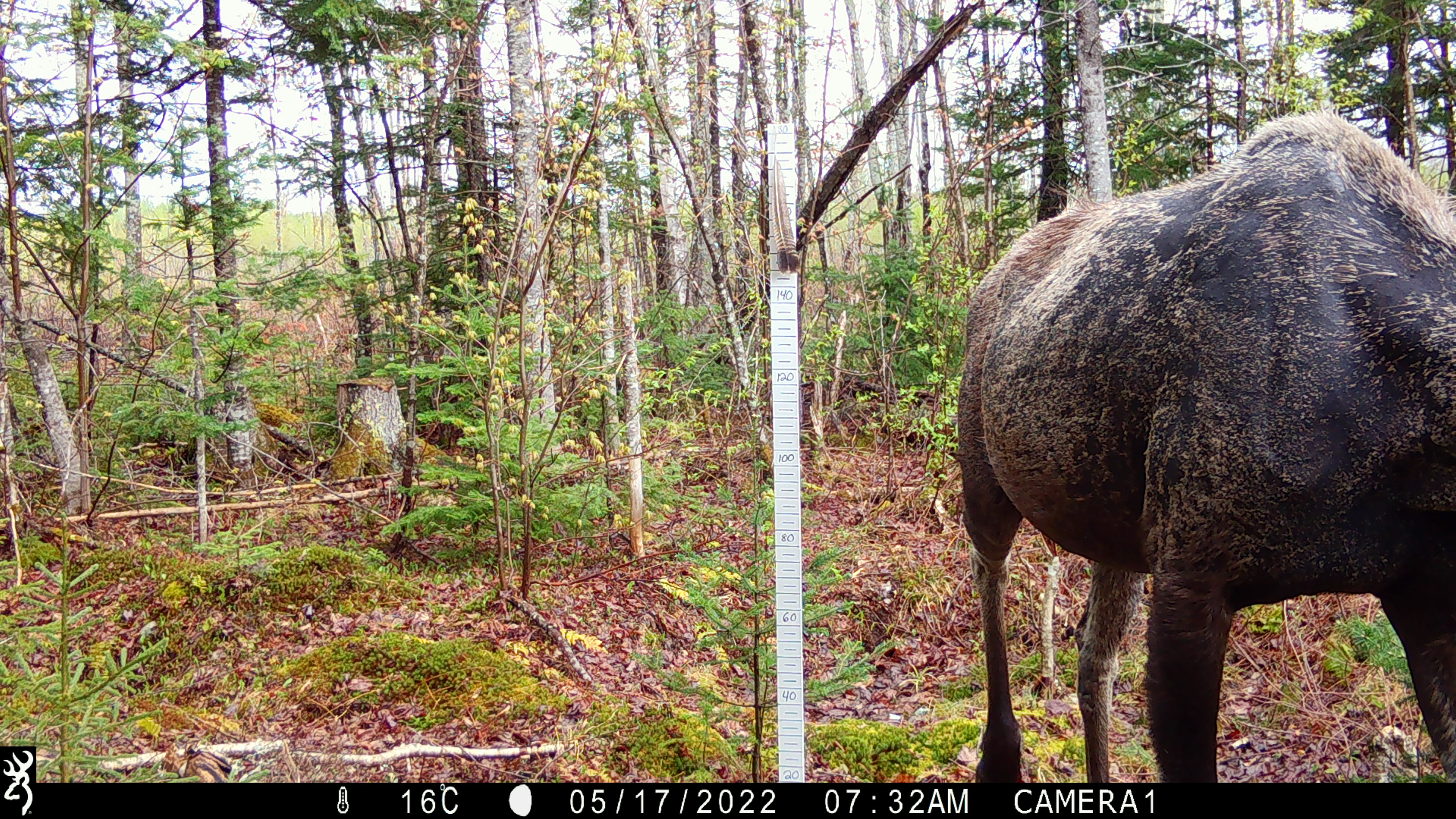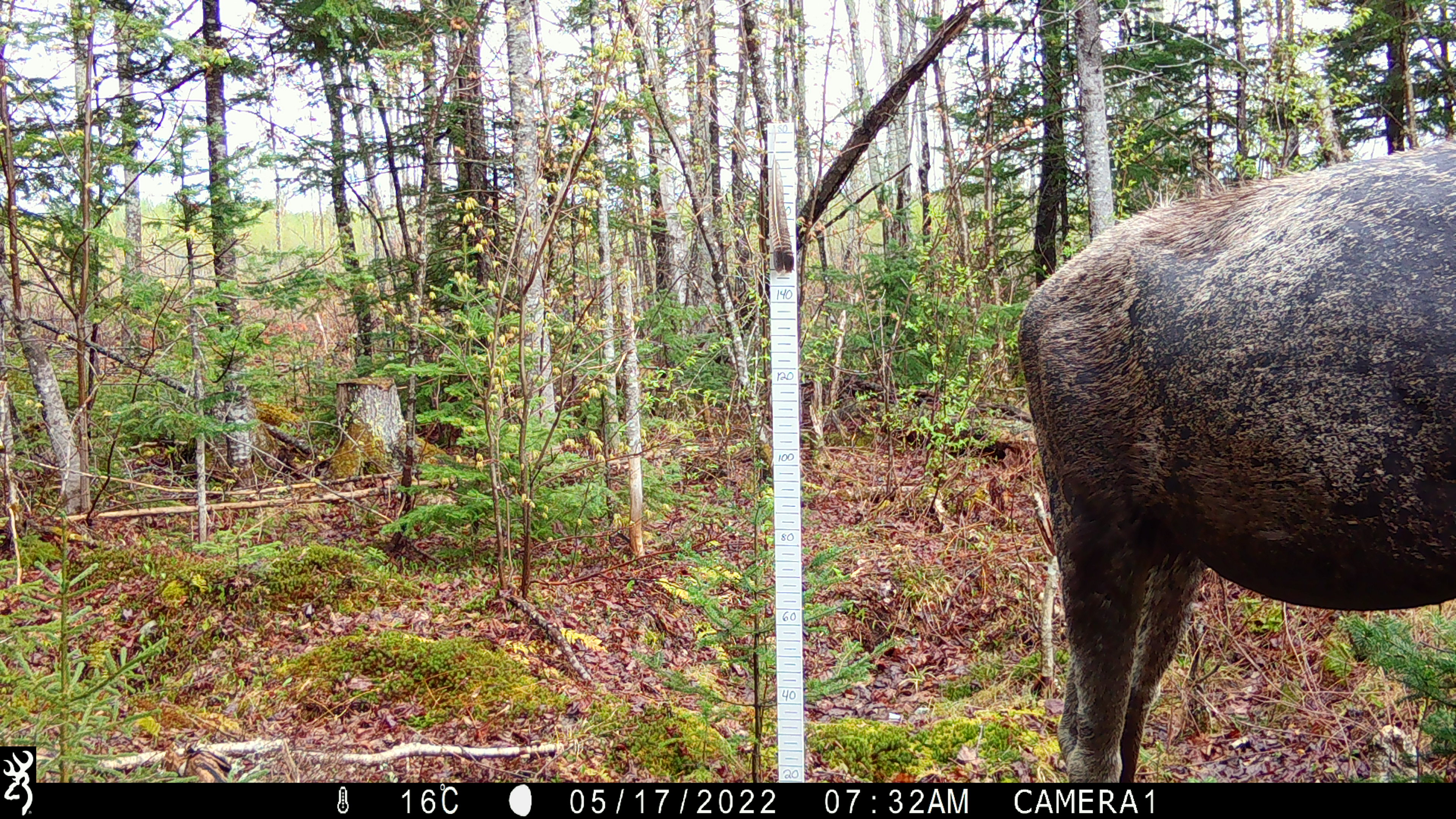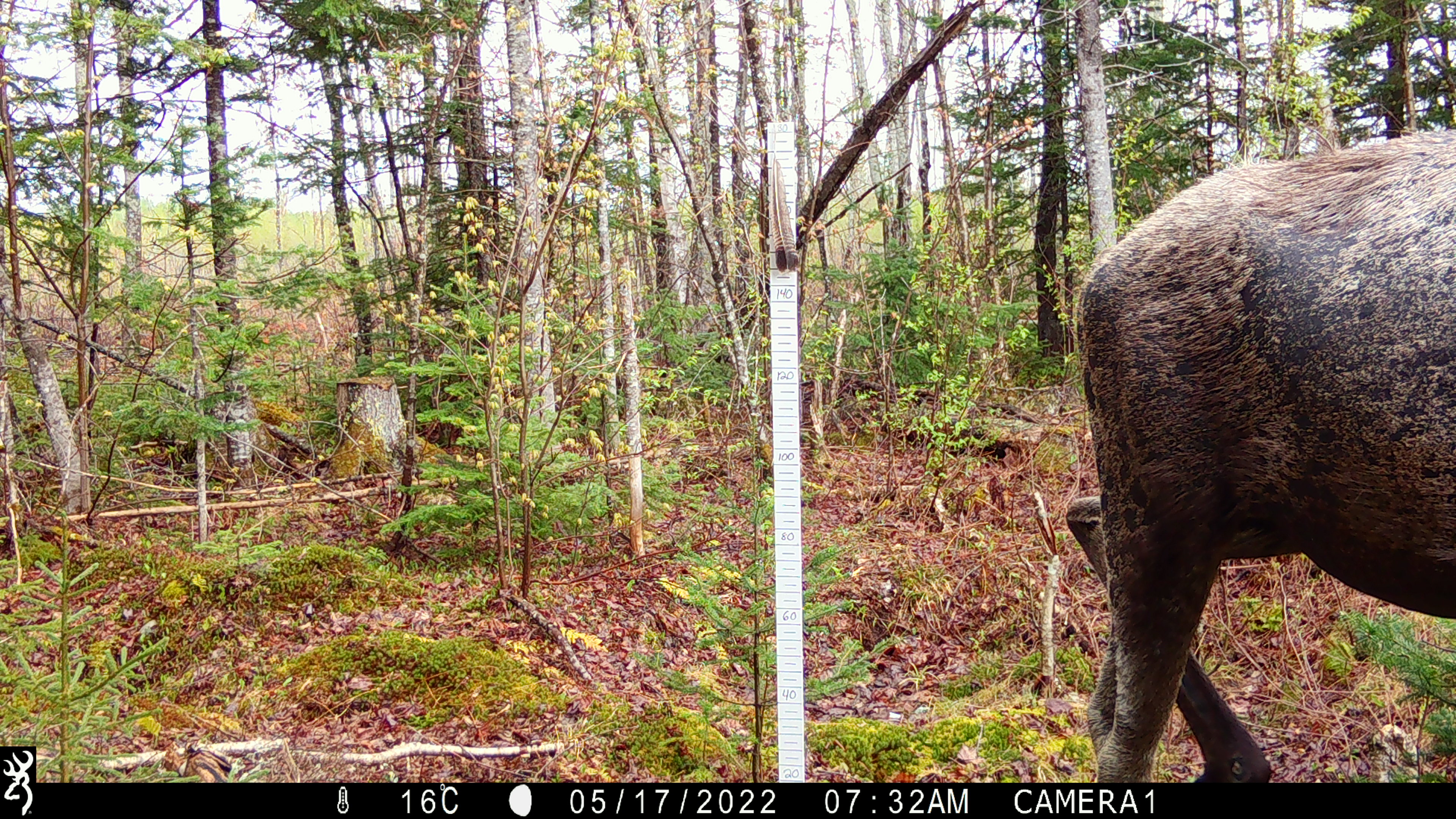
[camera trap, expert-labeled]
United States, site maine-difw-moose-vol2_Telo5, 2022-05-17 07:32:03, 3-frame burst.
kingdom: Animalia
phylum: Chordata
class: Mammalia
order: Artiodactyla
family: Cervidae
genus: Alces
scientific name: Alces alces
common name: moose